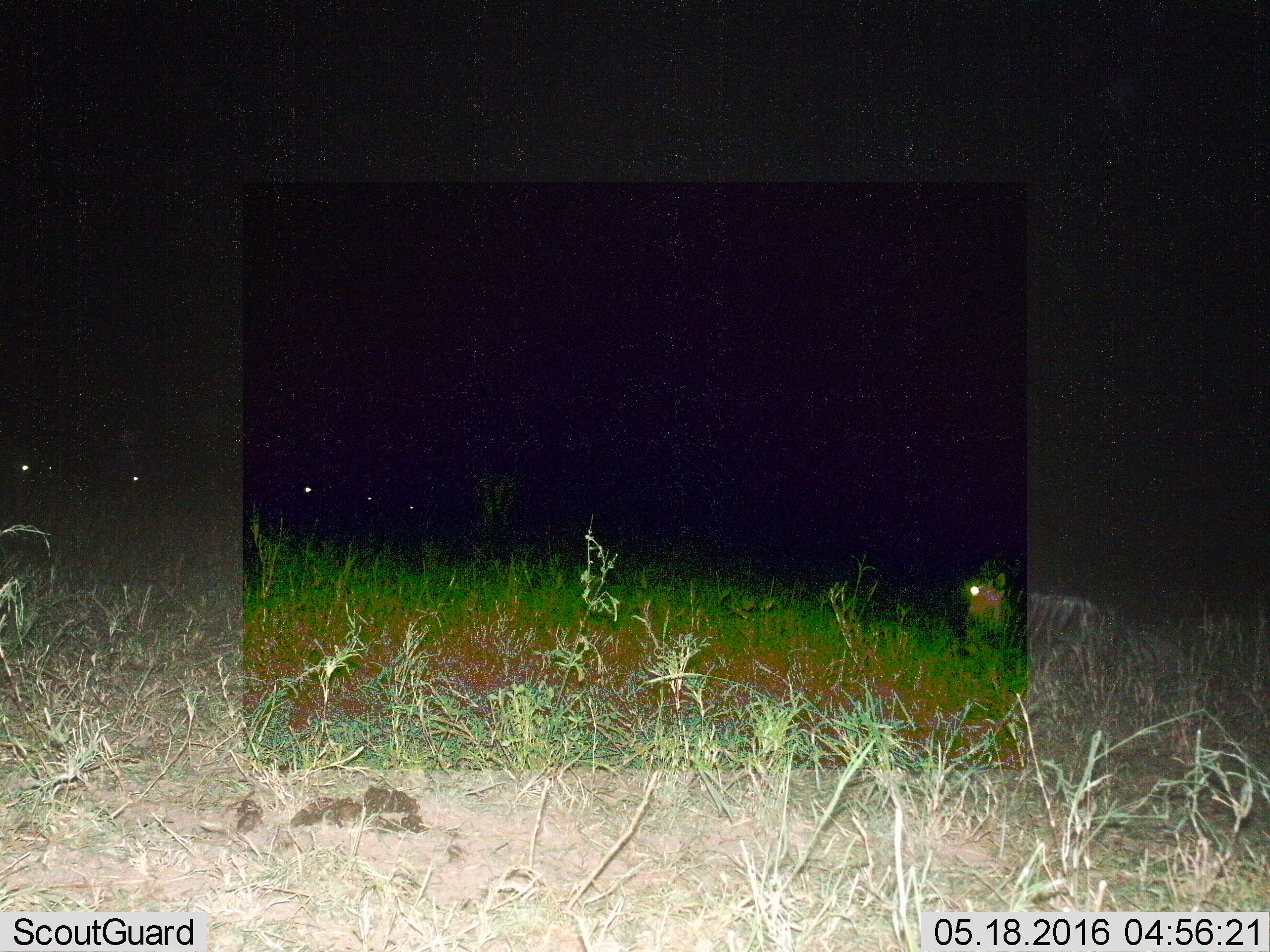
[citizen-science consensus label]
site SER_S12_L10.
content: unidentified animal